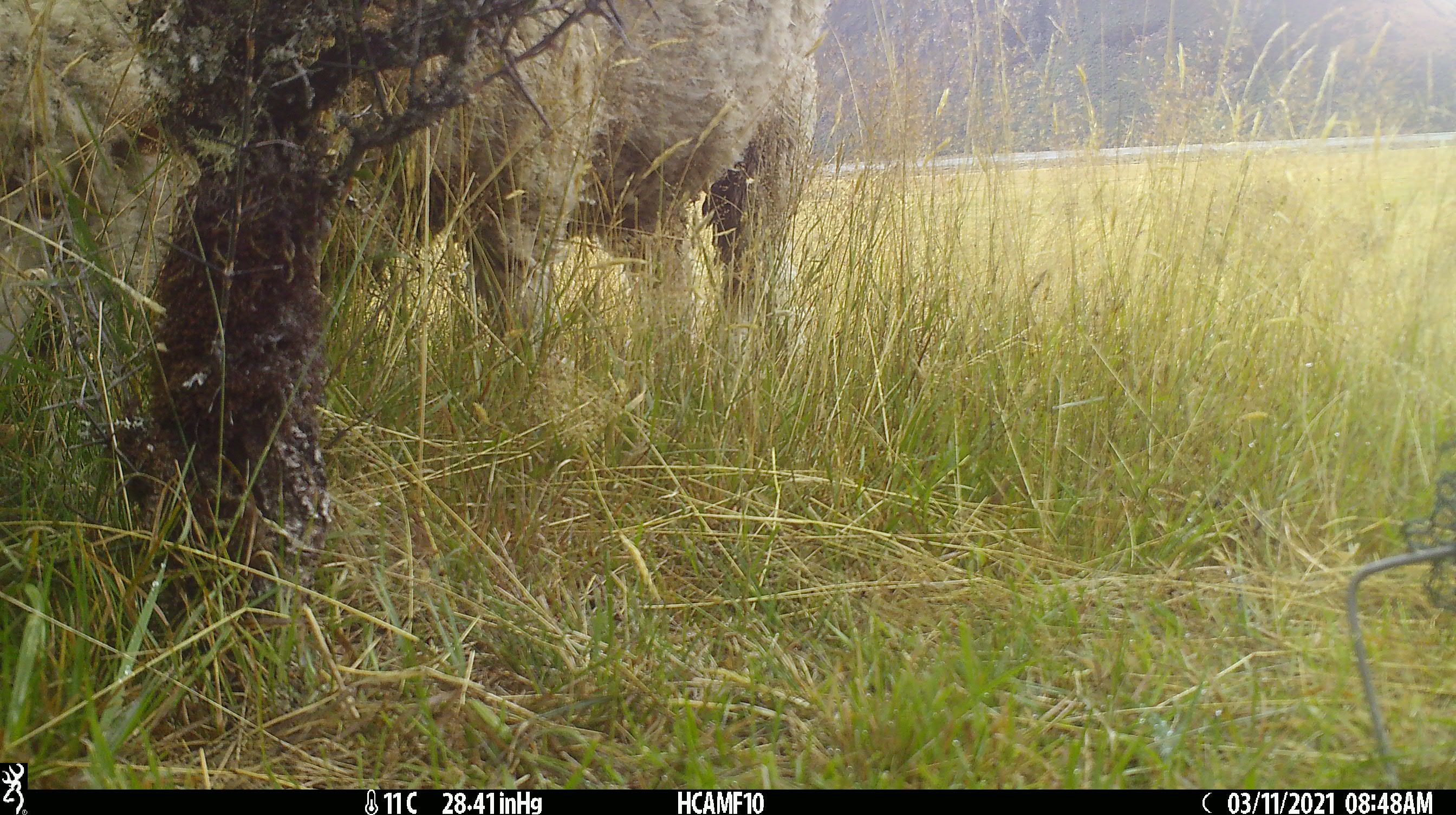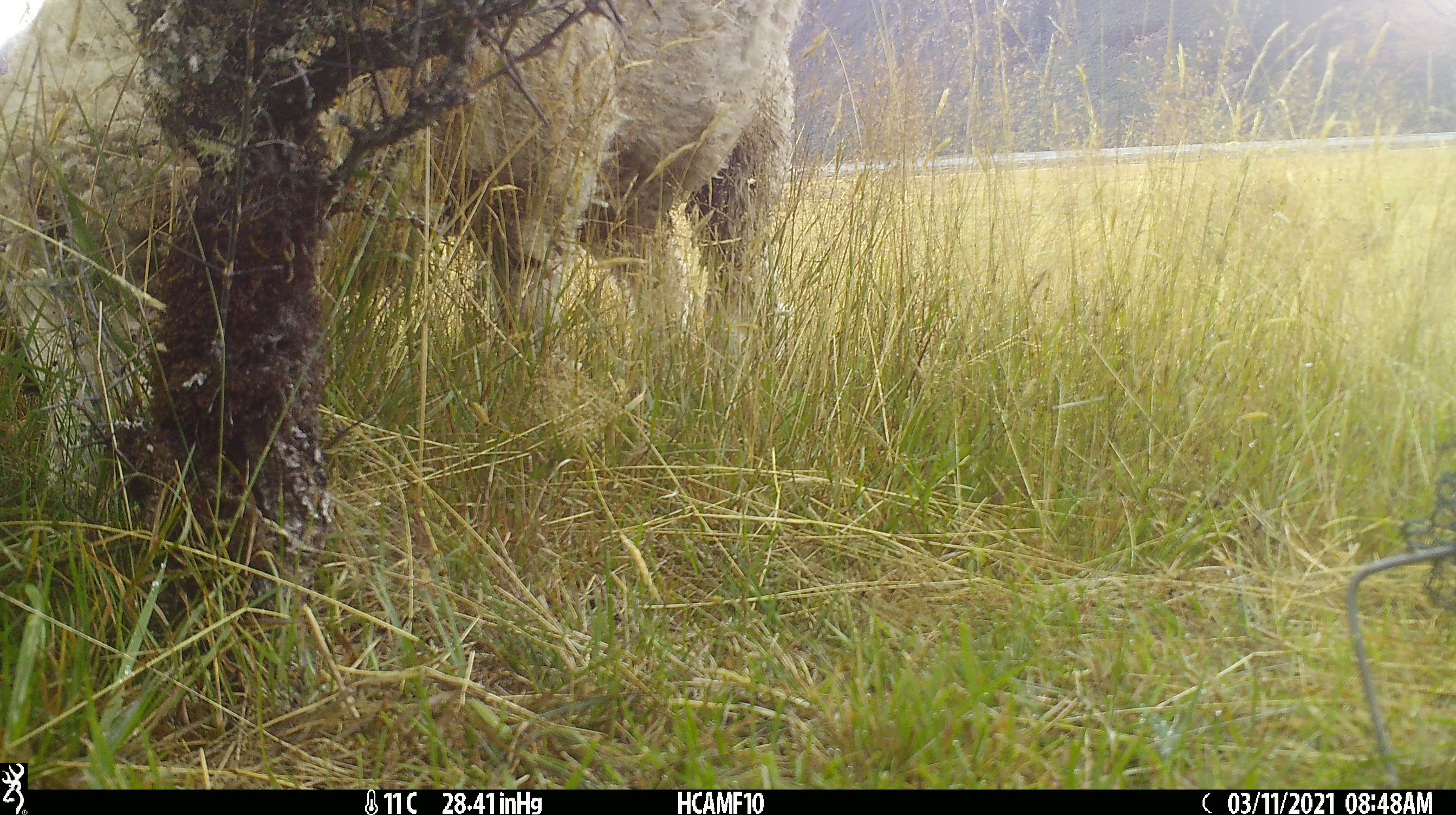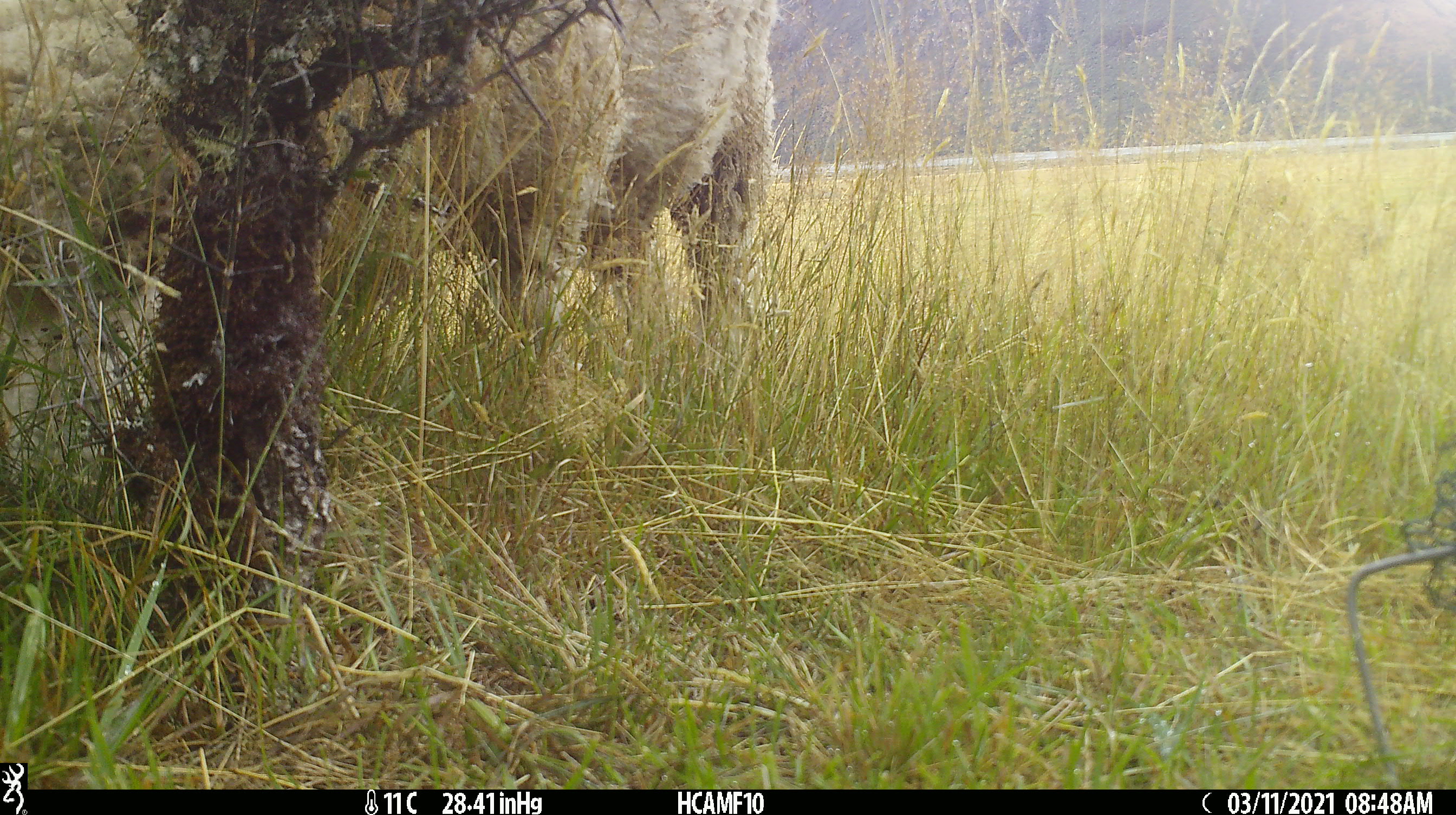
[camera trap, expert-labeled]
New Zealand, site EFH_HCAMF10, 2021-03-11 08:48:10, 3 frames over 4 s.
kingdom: Animalia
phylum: Chordata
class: Mammalia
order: Artiodactyla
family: Bovidae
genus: Ovis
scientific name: Ovis aries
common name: domestic sheep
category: sheep